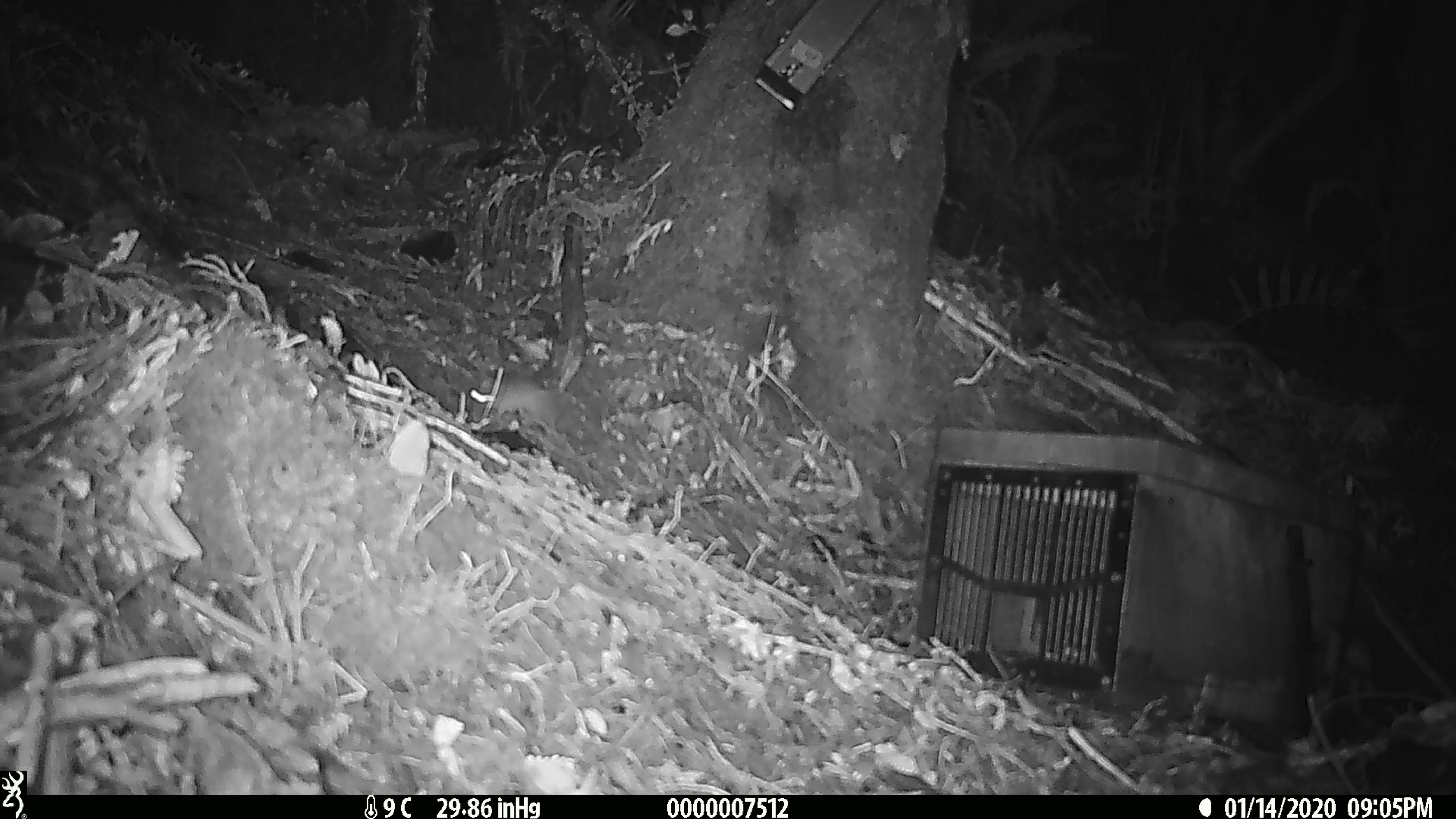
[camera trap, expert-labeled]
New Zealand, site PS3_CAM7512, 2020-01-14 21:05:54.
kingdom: Animalia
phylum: Chordata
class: Mammalia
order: Rodentia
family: Muridae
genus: Mus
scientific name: Mus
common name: mouse